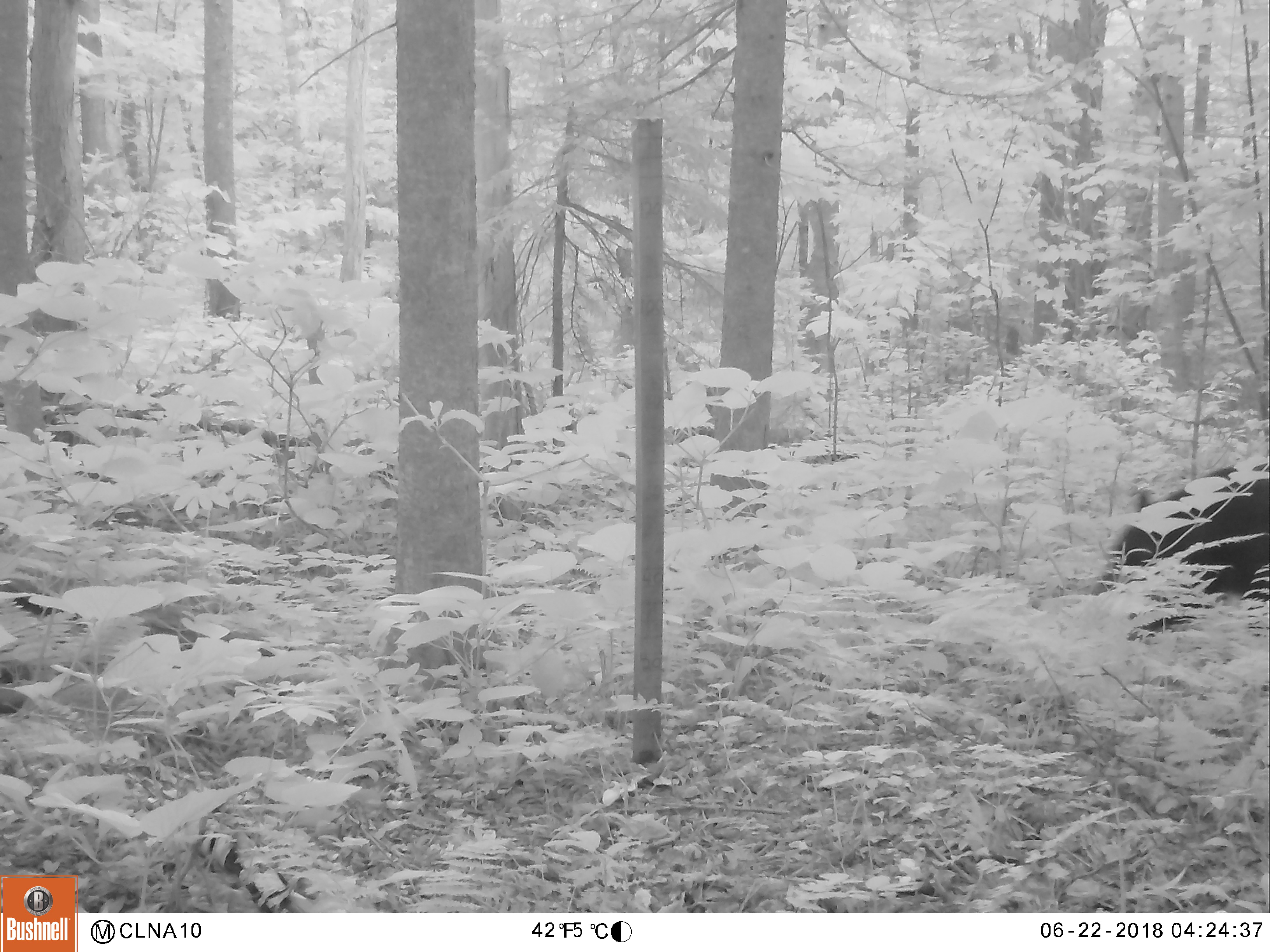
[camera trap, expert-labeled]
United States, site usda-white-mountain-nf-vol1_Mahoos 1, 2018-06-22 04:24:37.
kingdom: Animalia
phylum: Chordata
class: Mammalia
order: Carnivora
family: Ursidae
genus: Ursus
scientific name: Ursus americanus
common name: black bear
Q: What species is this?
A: Black bear (Ursus americanus).